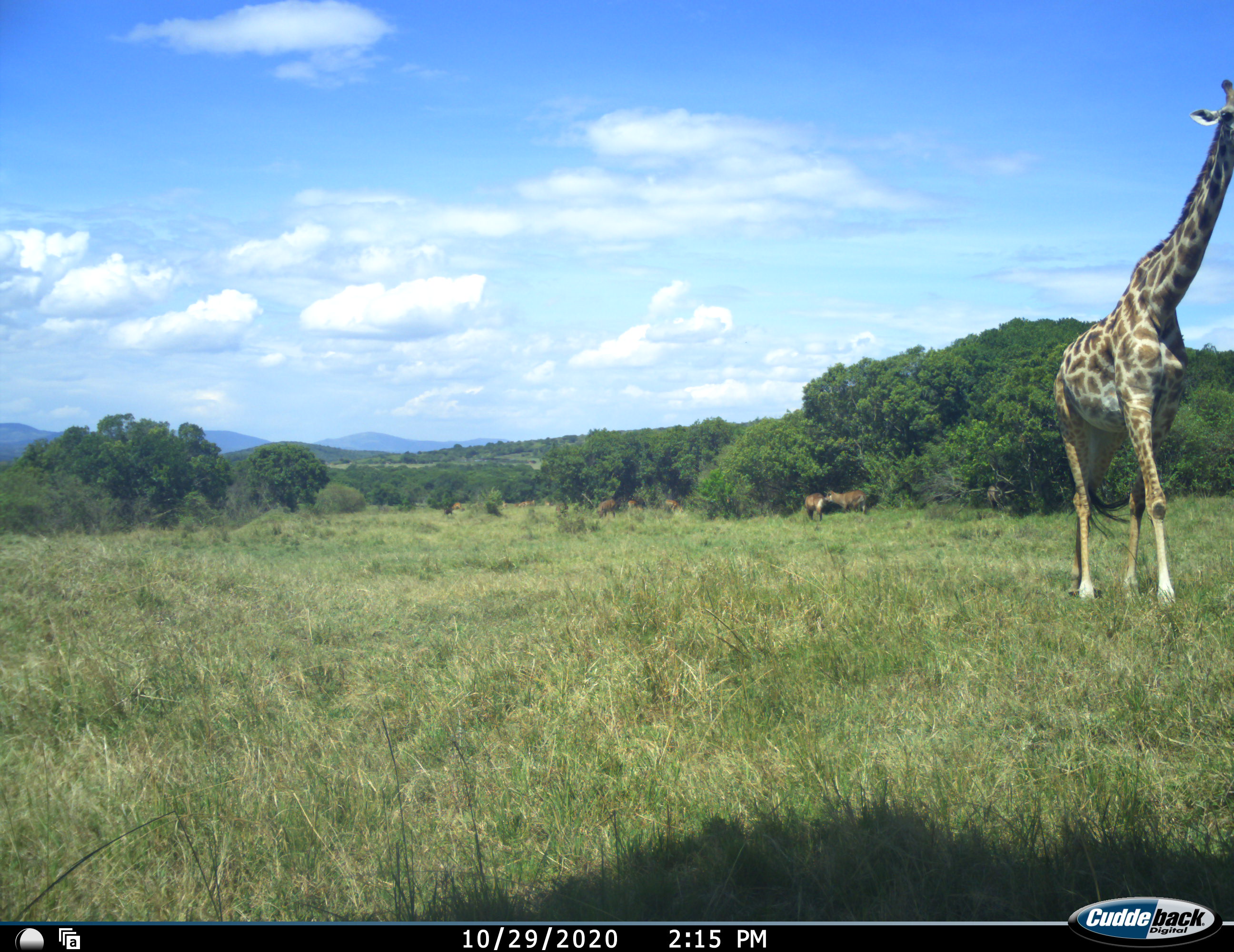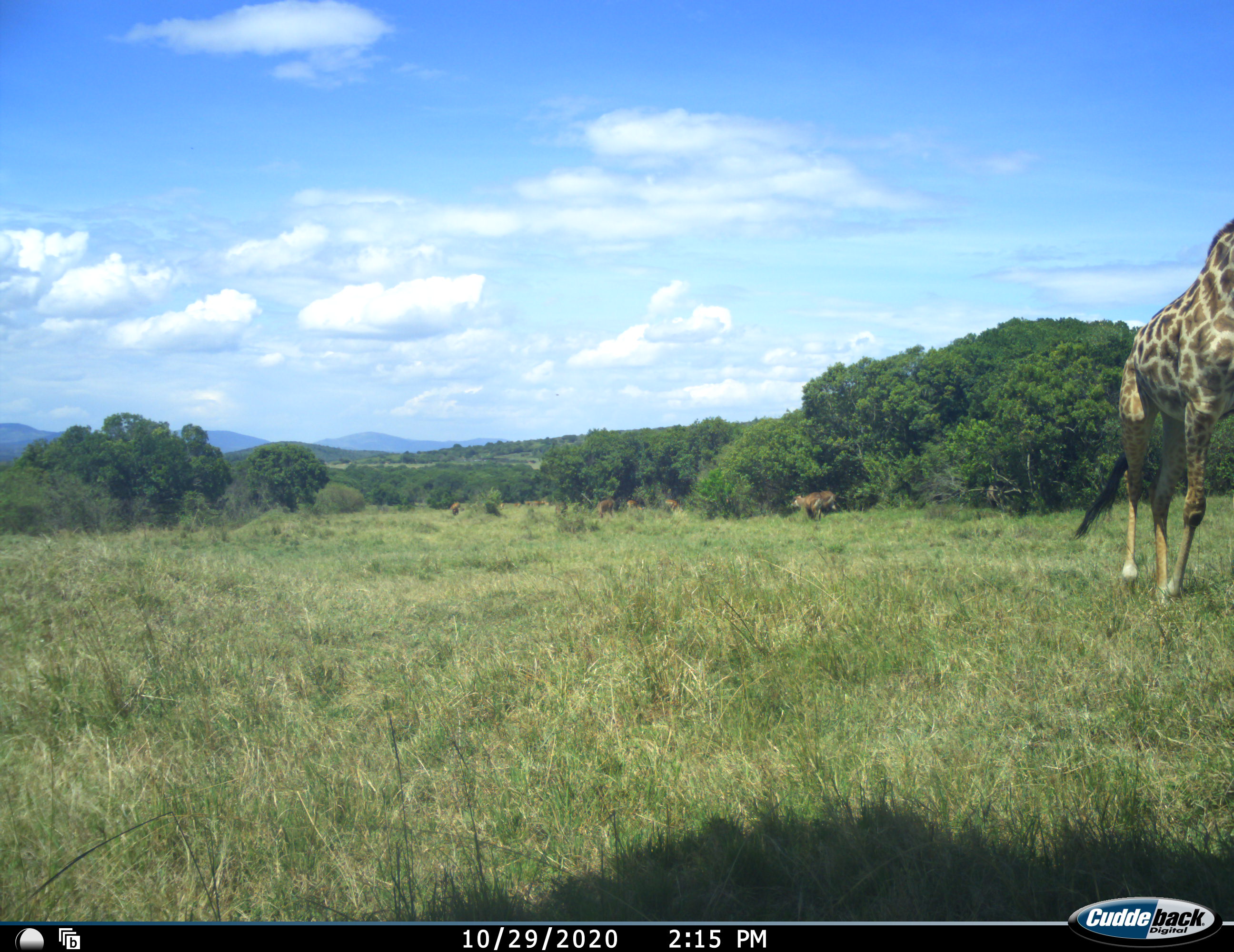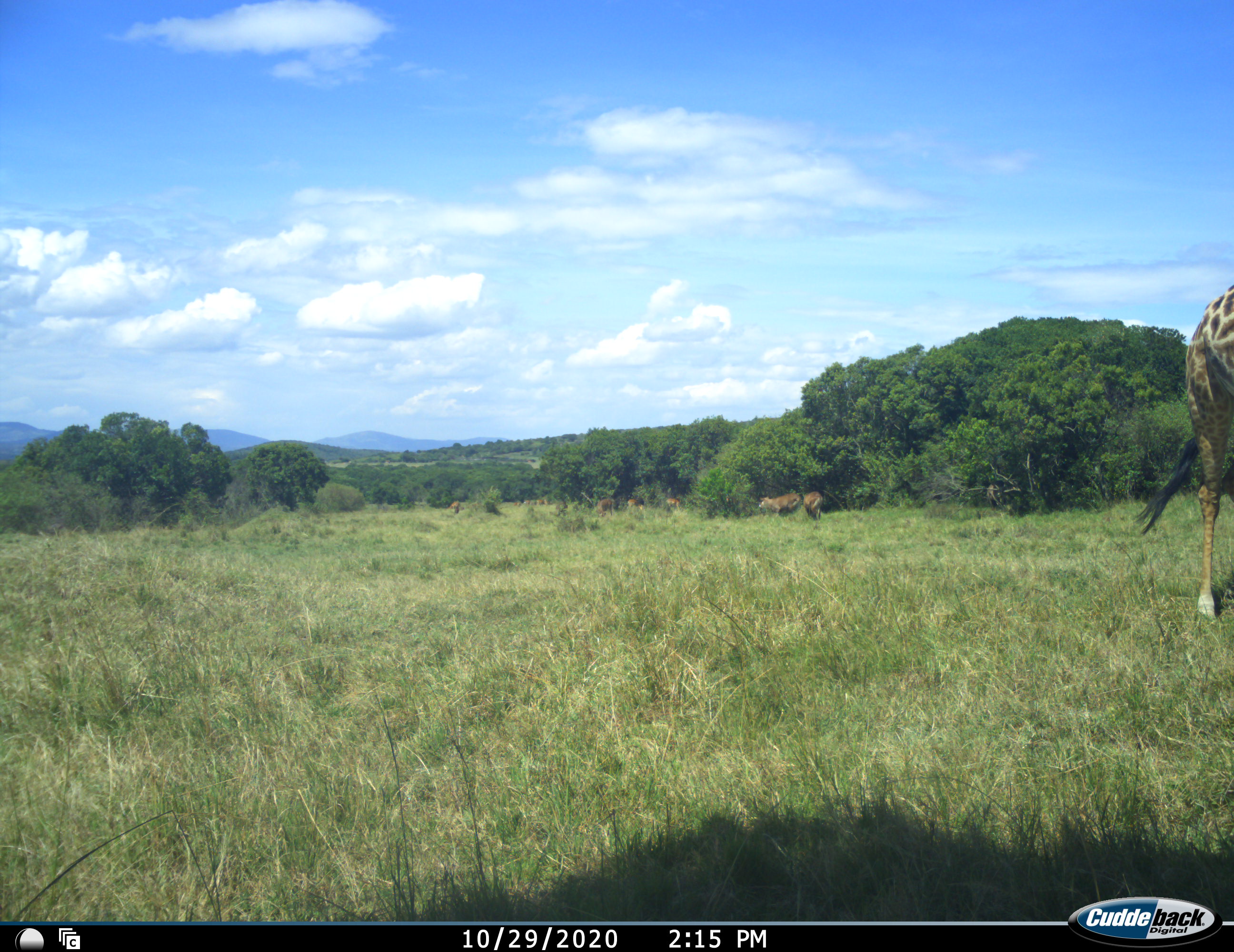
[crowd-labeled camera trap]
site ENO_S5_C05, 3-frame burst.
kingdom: Animalia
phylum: Chordata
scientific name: Vertebrata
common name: domestic animal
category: domesticanimal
Domesticanimal (domestic animal) (Vertebrata), count 8. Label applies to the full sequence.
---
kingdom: Animalia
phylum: Chordata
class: Mammalia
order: Artiodactyla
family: Giraffidae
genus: Giraffa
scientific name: Giraffa camelopardalis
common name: giraffe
Giraffe (Giraffa camelopardalis), count 1. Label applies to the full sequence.